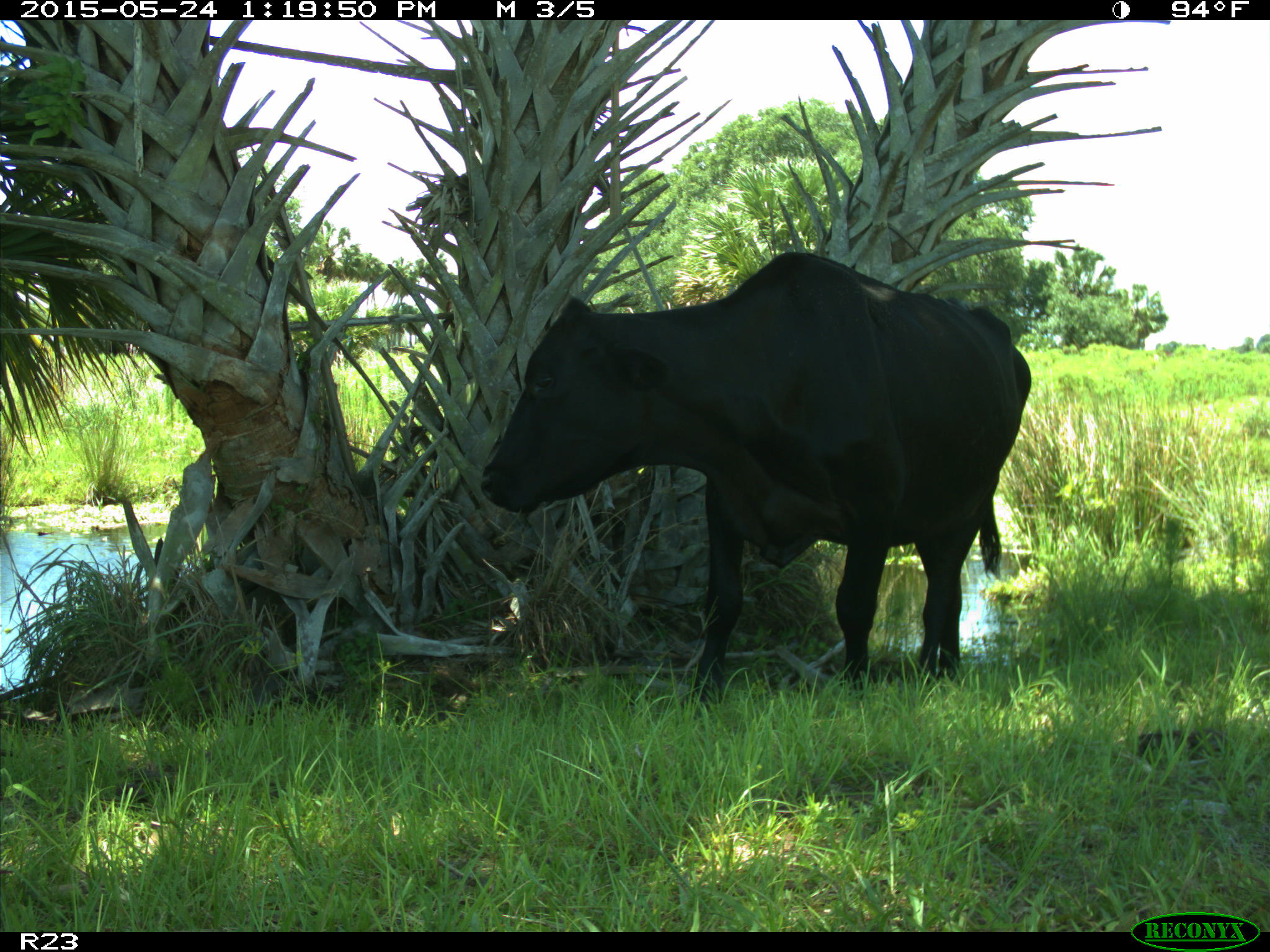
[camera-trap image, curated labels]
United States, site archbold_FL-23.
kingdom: Animalia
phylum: Chordata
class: Mammalia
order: Artiodactyla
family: Bovidae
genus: Bos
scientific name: Bos taurus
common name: domestic cow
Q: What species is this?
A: Bos taurus (domestic cow).